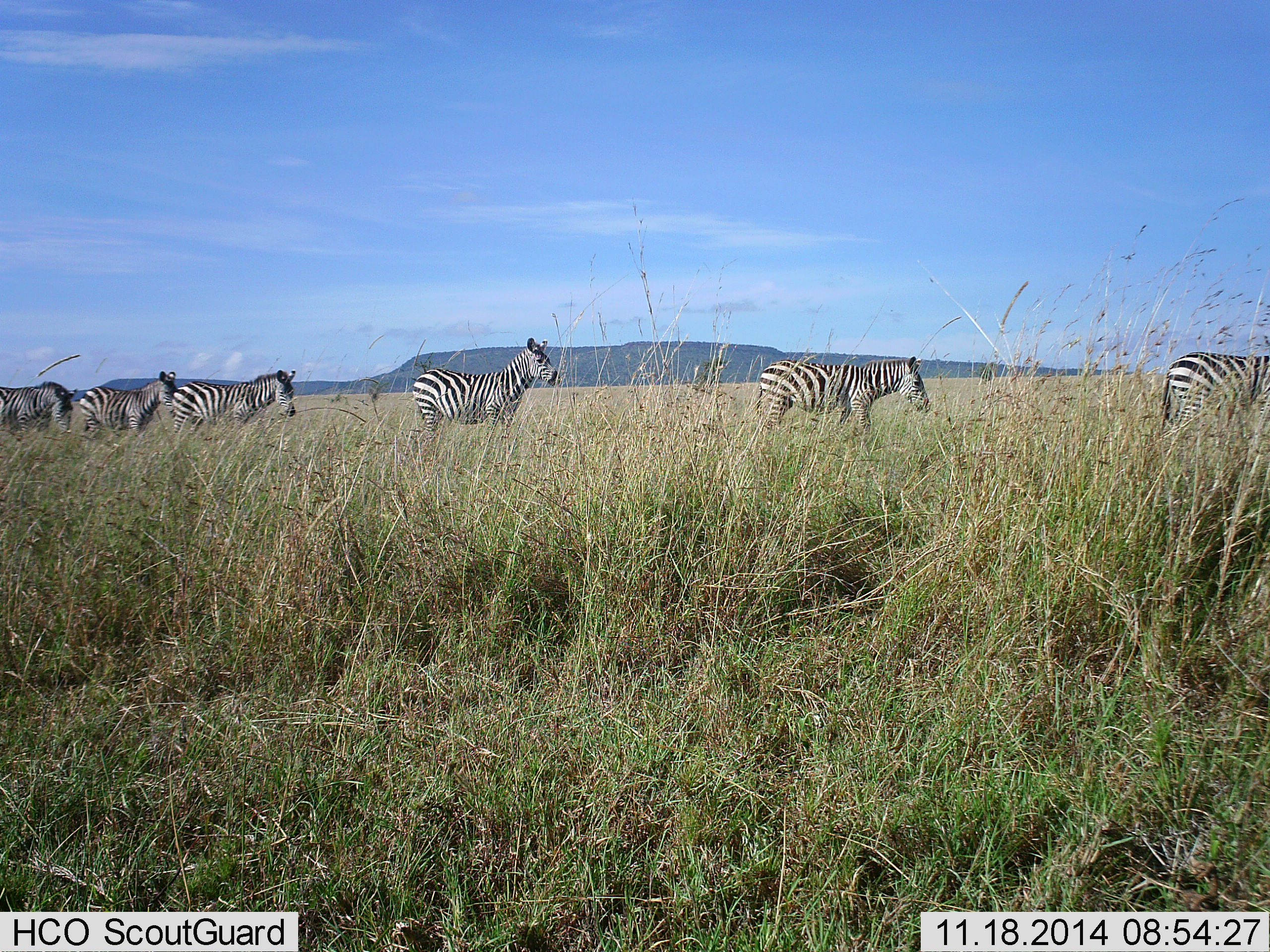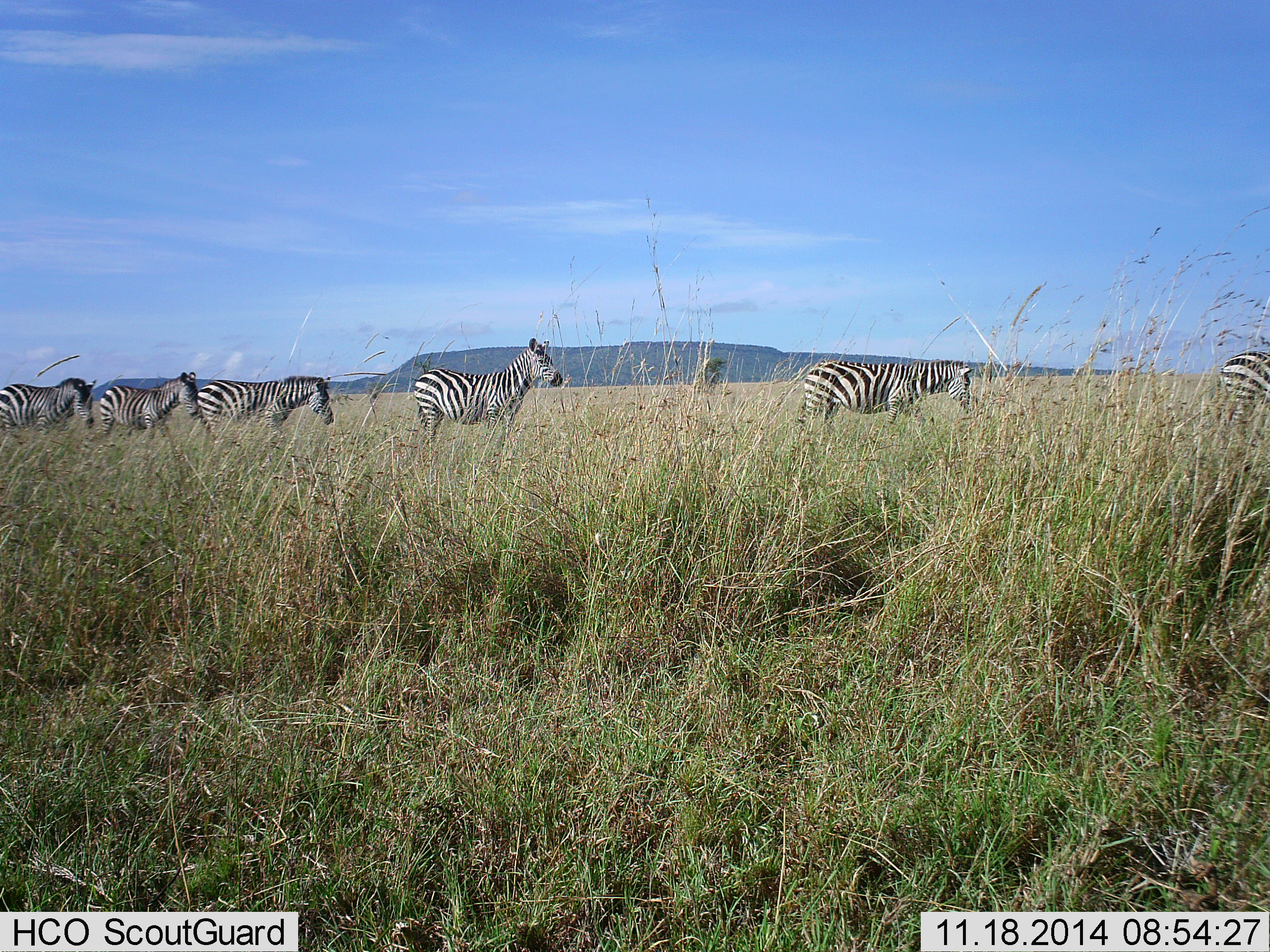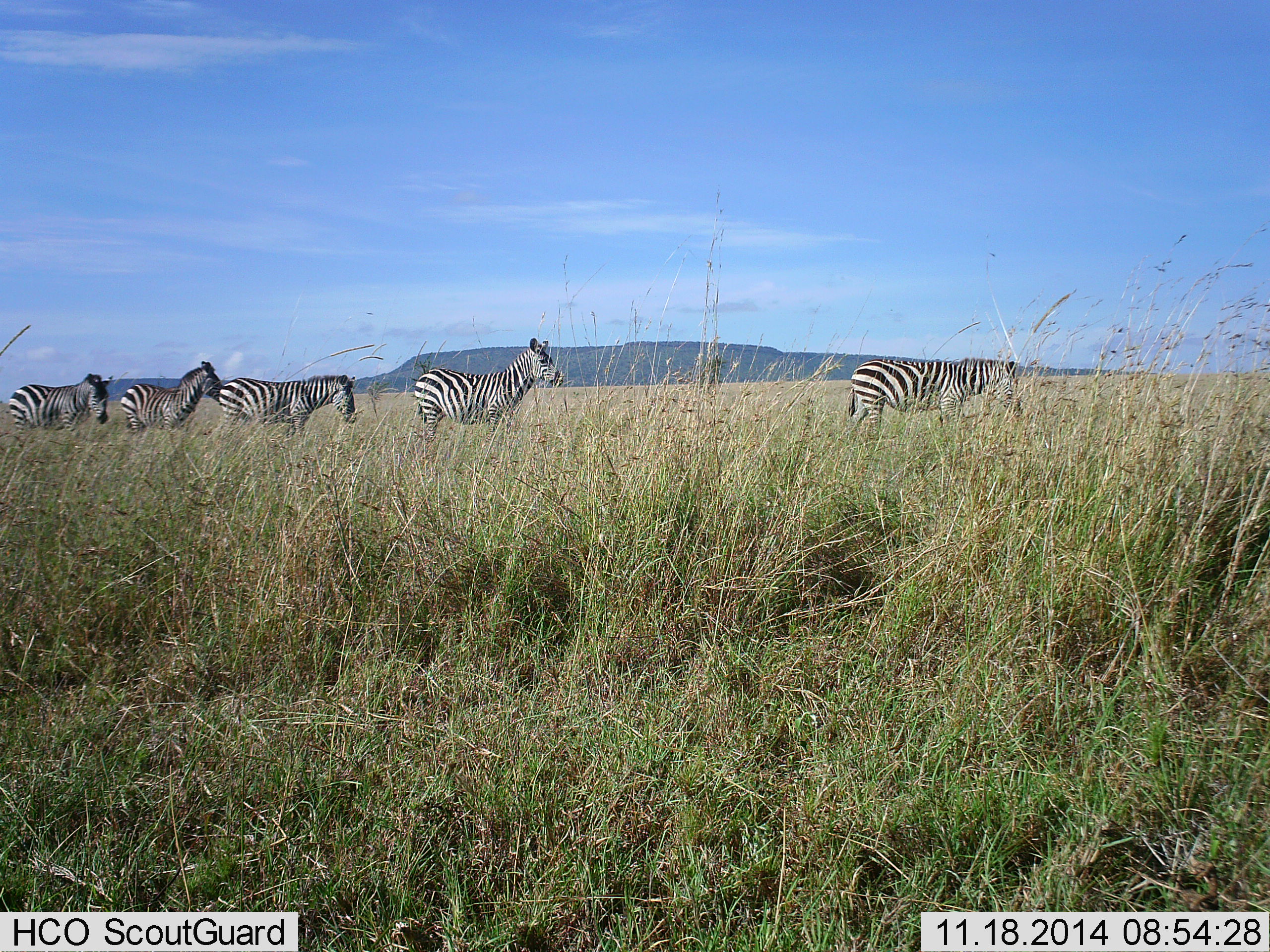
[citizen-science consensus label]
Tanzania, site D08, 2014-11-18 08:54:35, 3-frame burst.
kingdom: Animalia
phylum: Chordata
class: Mammalia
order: Perissodactyla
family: Equidae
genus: Equus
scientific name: Equus quagga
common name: plains zebra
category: zebra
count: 6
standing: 40%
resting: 0%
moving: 80%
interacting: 0%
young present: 10%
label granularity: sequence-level